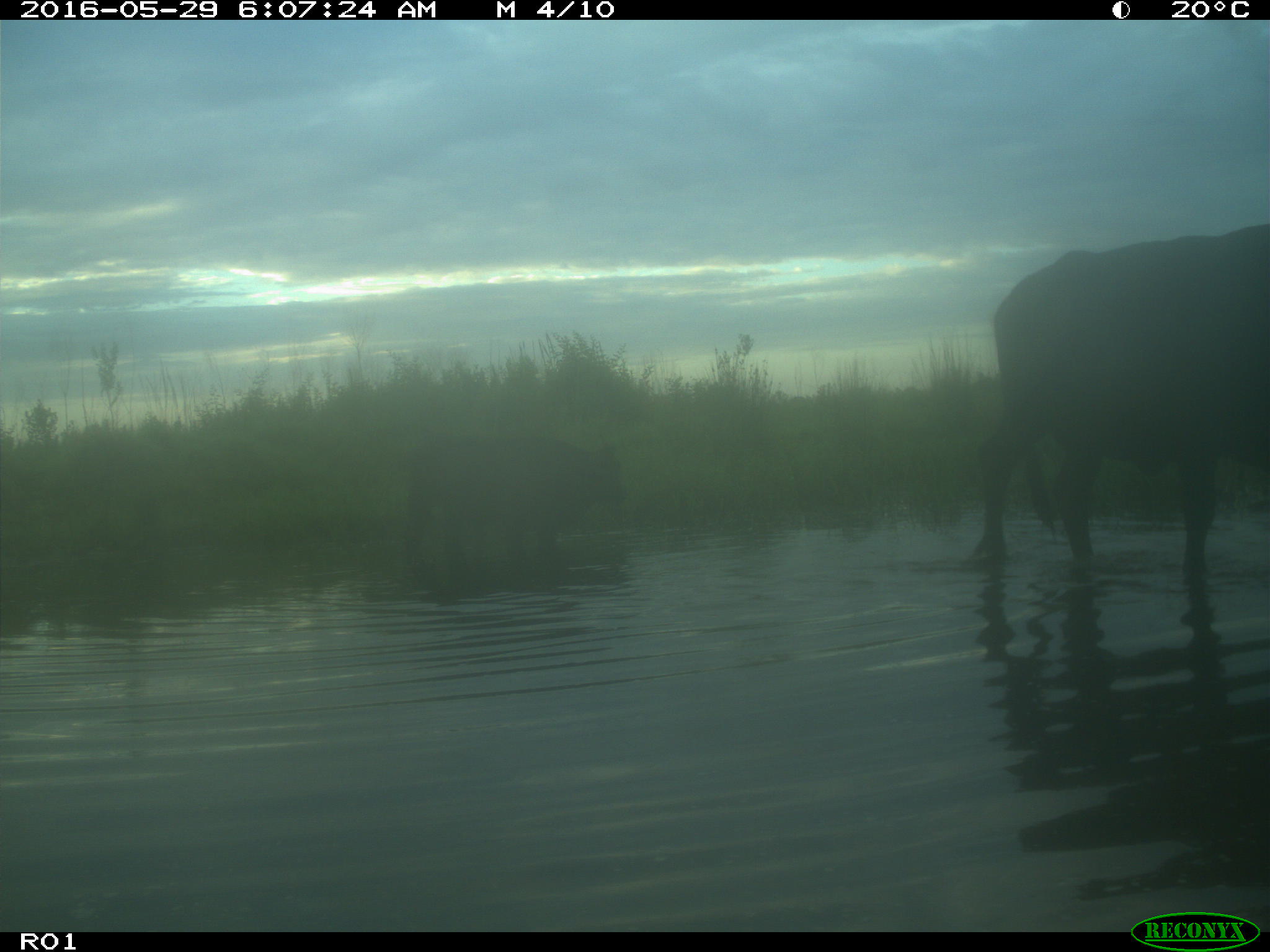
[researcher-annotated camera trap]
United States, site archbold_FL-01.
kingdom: Animalia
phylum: Chordata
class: Mammalia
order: Artiodactyla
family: Bovidae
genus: Bos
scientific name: Bos taurus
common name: domestic cow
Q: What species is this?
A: Bos taurus (domestic cow).